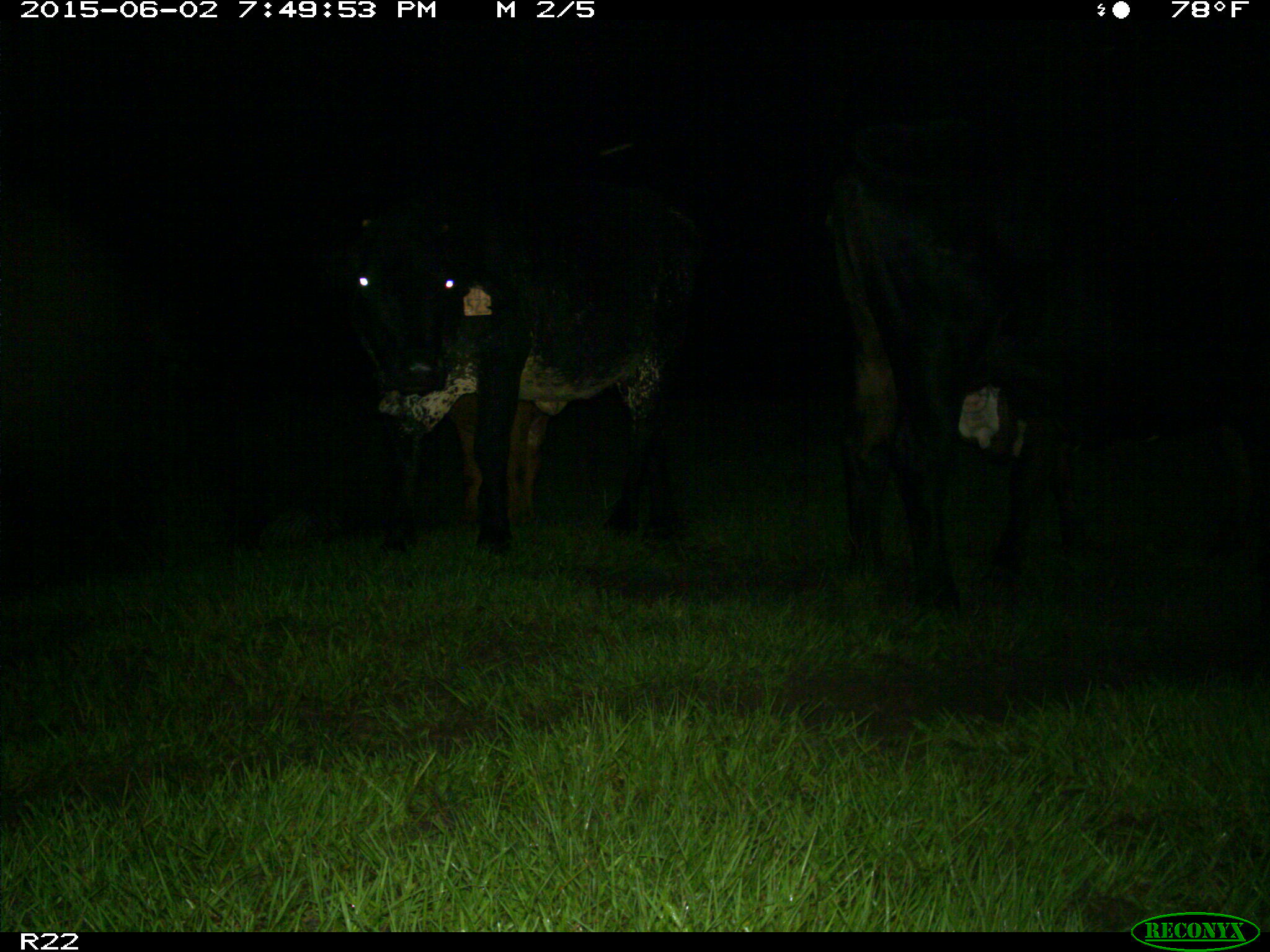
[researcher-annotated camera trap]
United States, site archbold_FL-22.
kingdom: Animalia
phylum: Chordata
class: Mammalia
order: Artiodactyla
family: Bovidae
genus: Bos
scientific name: Bos taurus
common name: domestic cow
Bos taurus (domestic cow).